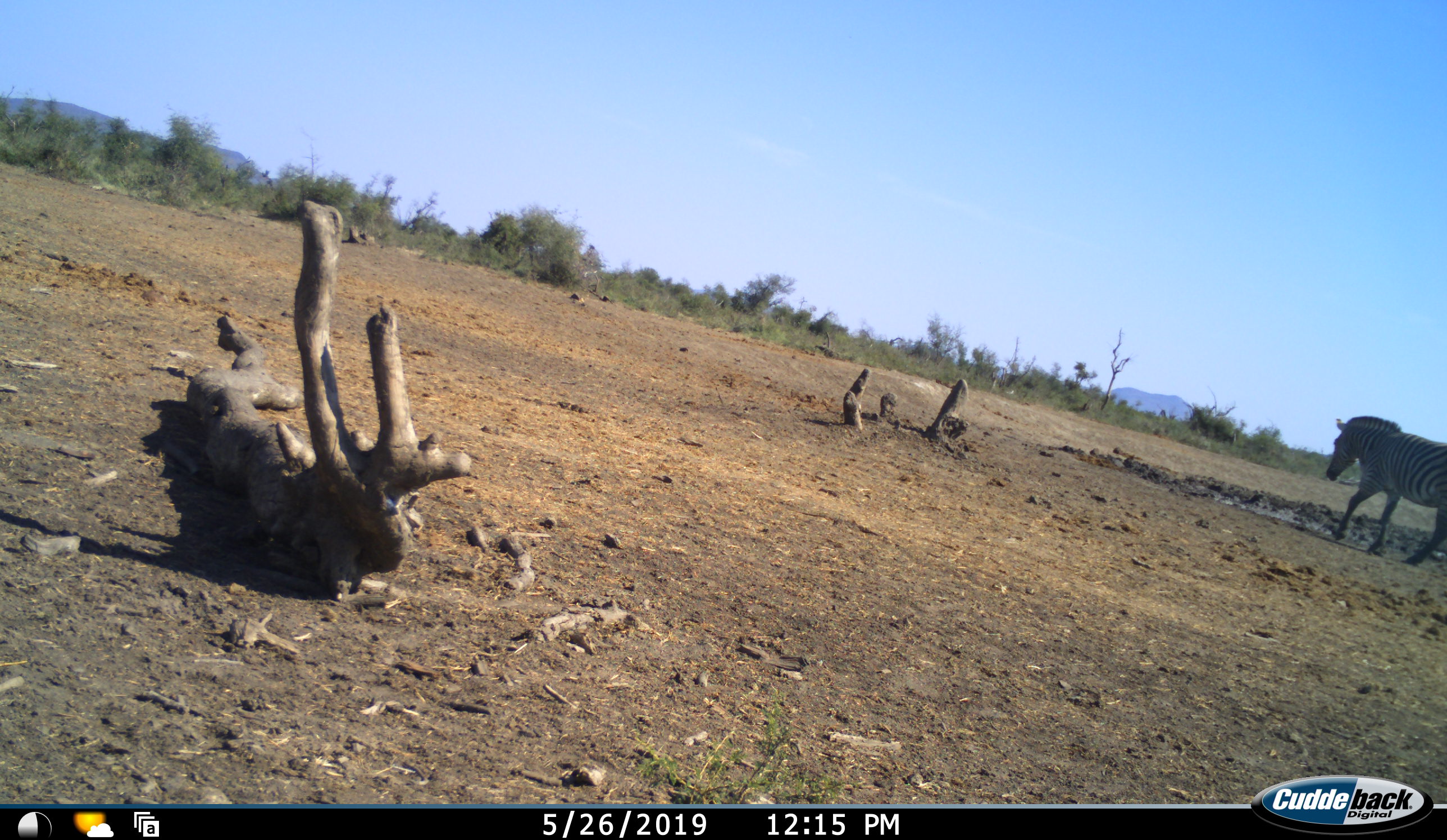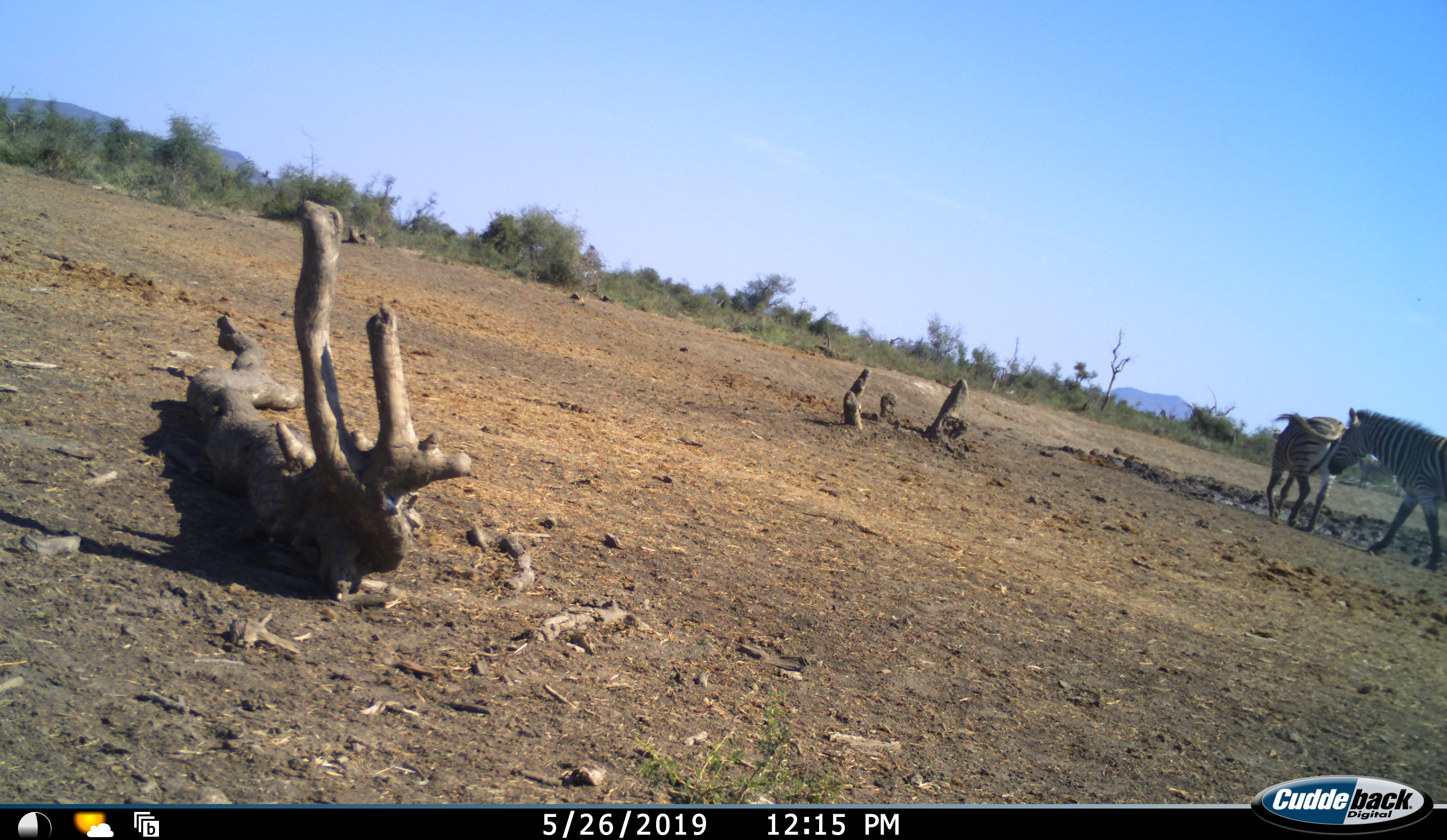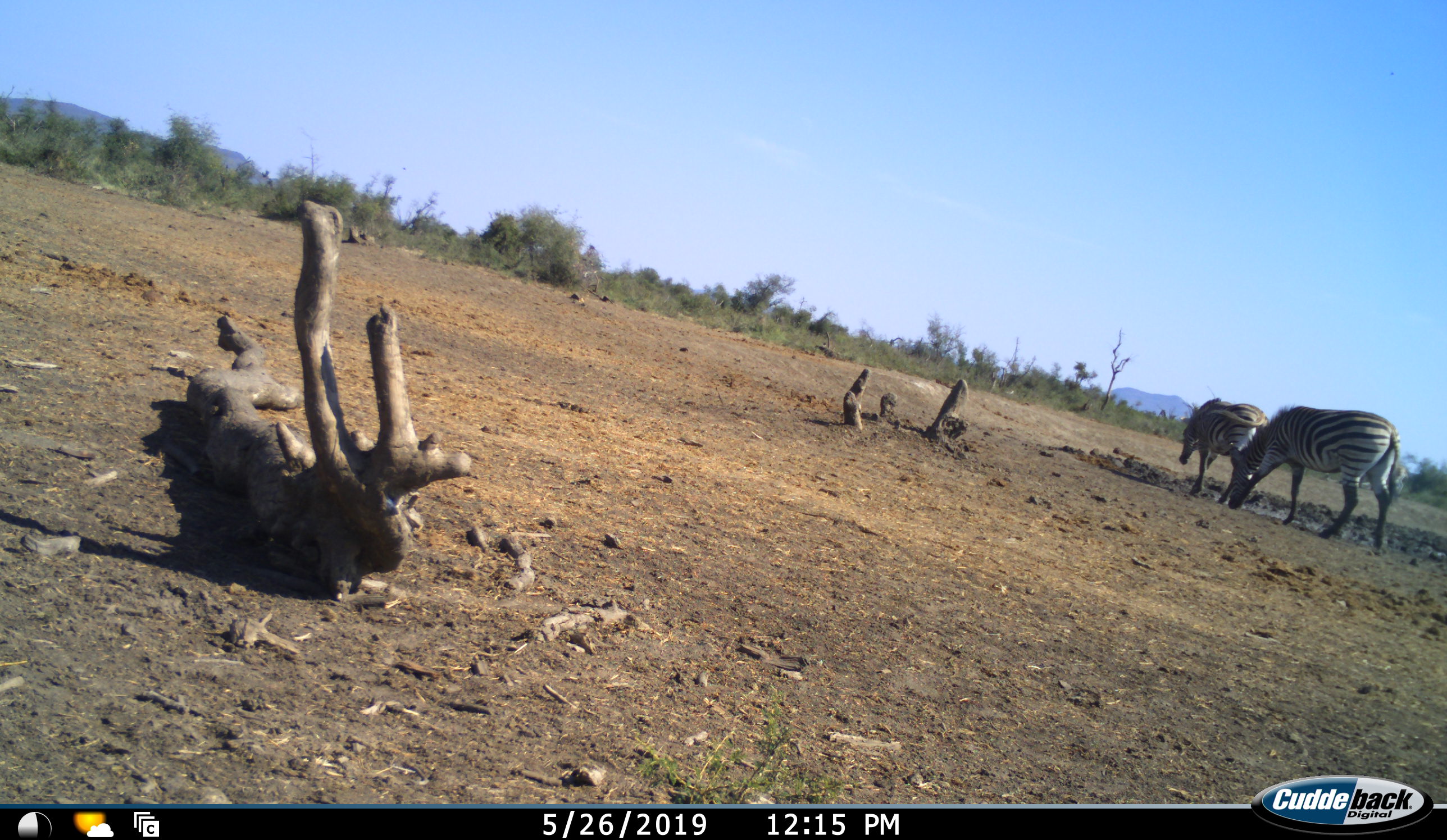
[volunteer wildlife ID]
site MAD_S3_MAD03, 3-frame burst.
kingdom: Animalia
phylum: Chordata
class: Mammalia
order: Perissodactyla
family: Equidae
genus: Equus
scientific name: Equus quagga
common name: plains zebra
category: zebraplains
Zebraplains (plains zebra) (Equus quagga), count 2. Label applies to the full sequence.